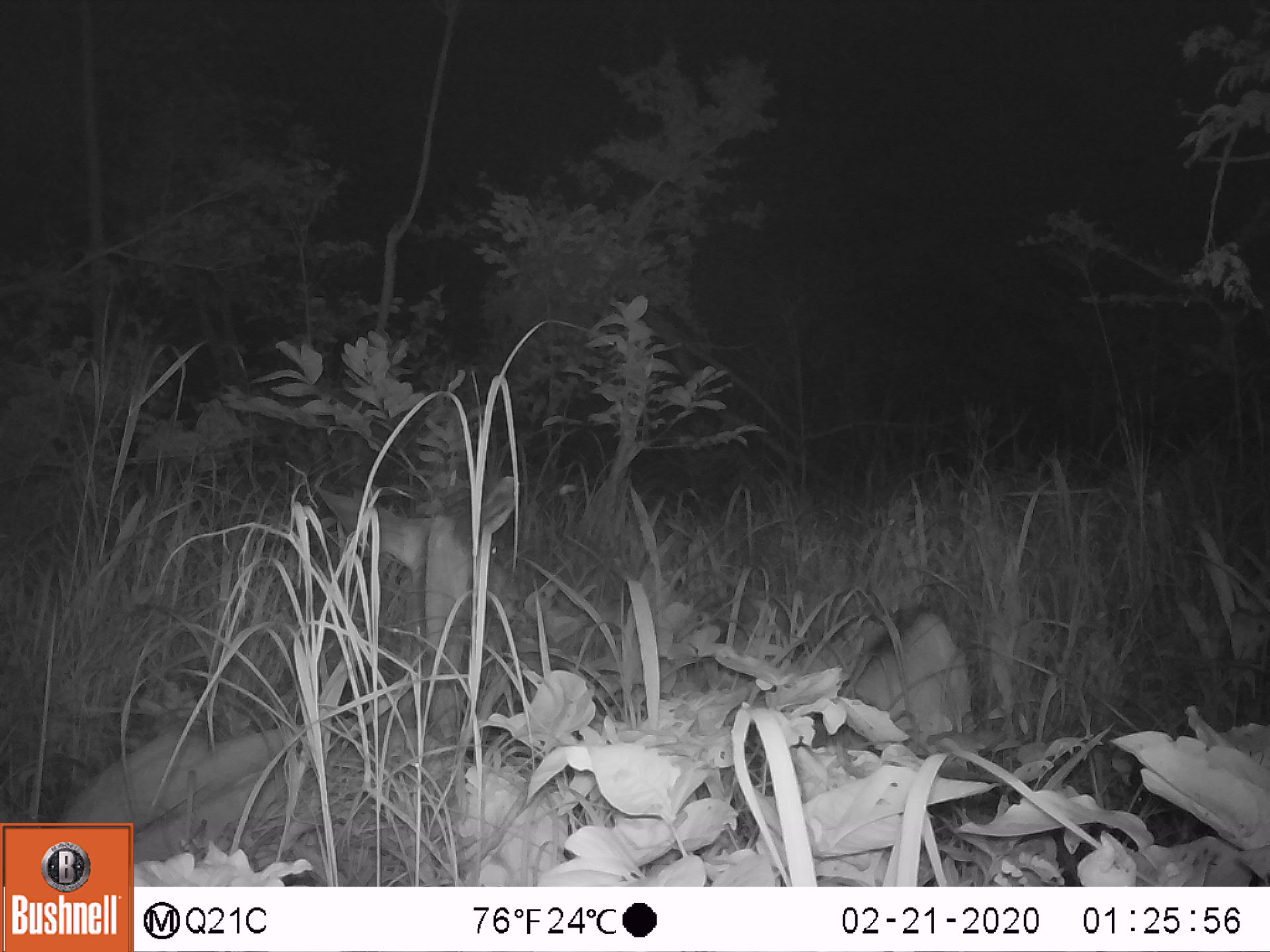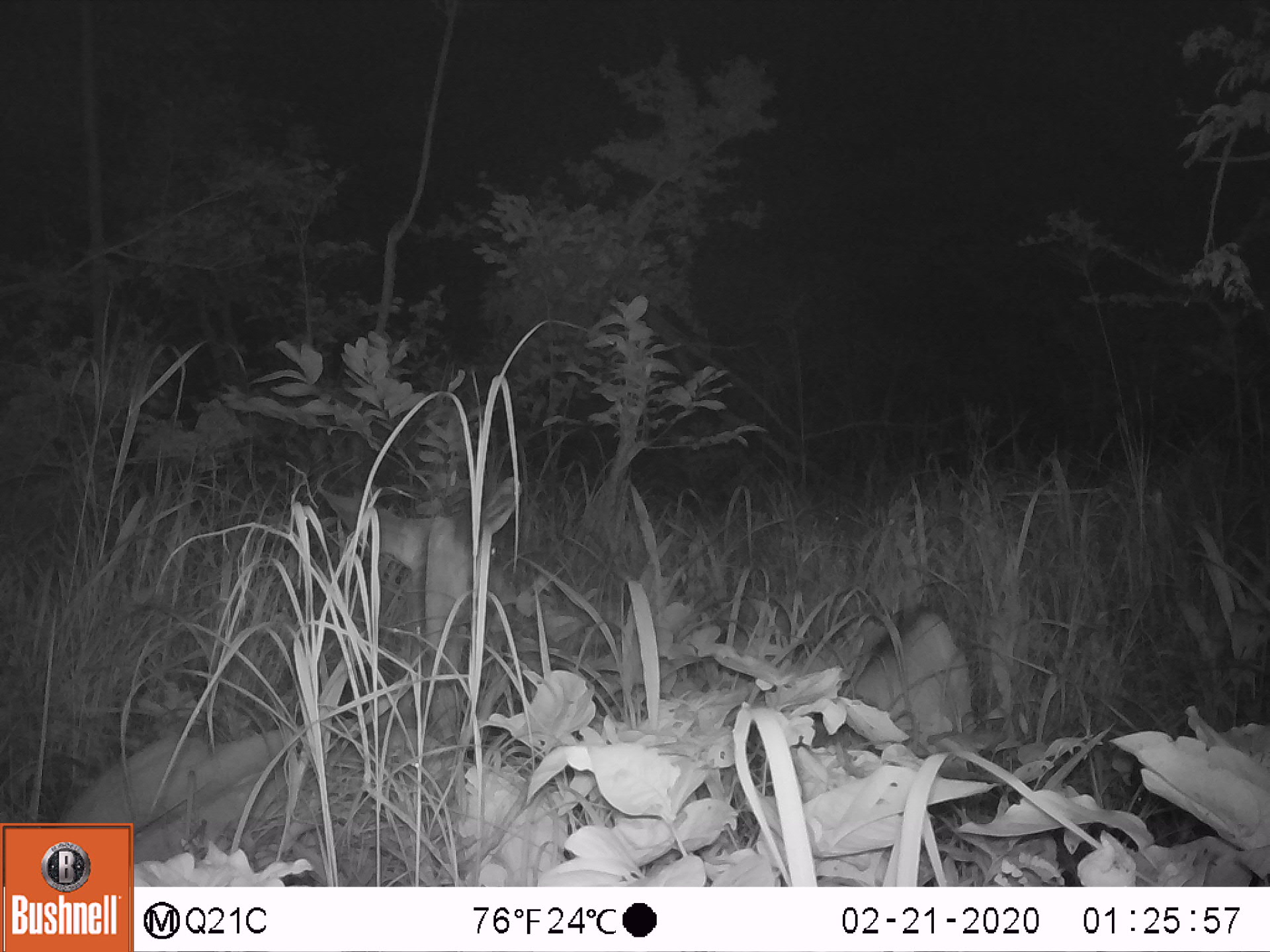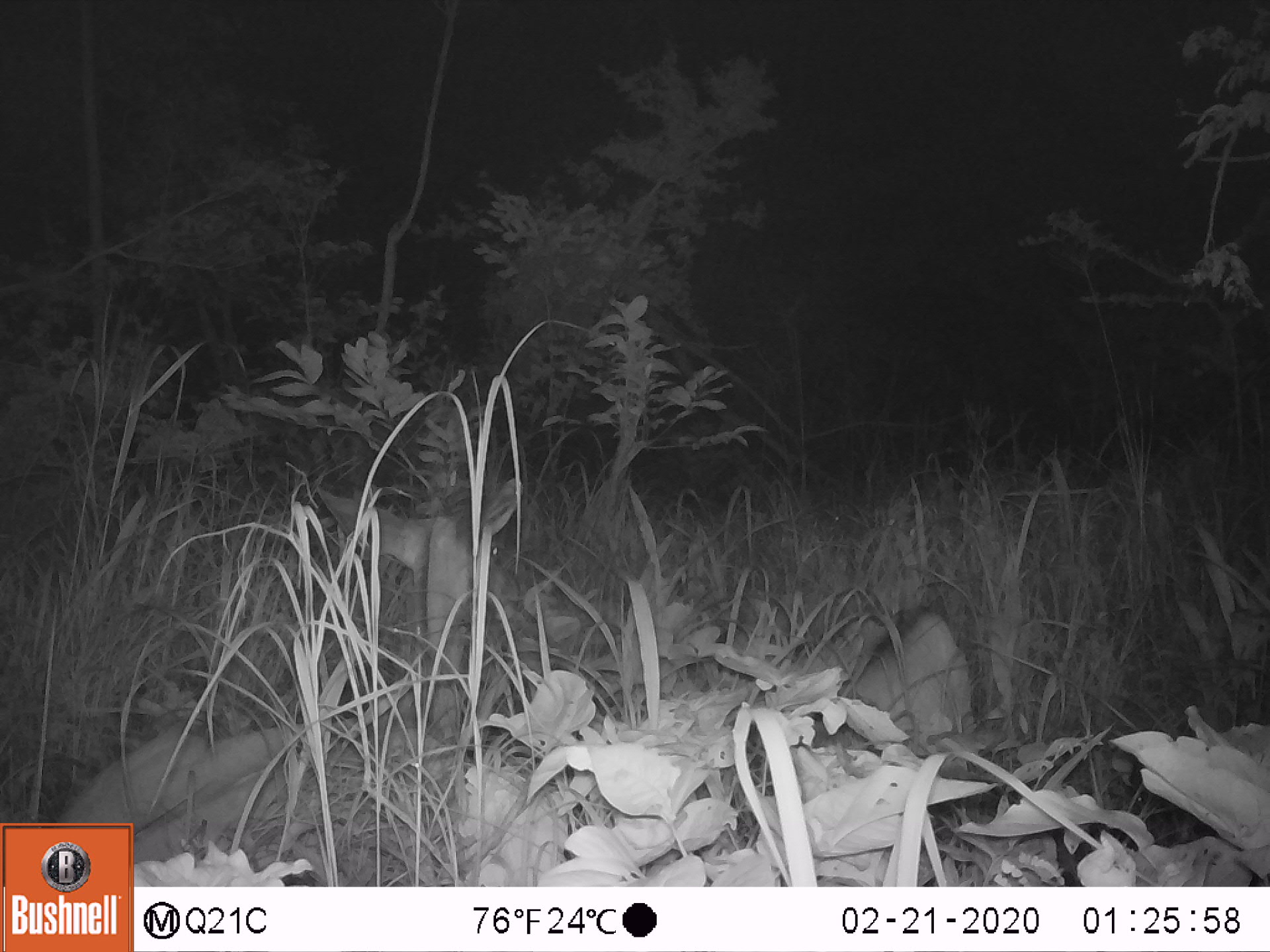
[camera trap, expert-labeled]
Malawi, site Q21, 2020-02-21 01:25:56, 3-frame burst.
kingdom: Animalia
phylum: Chordata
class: Mammalia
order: Artiodactyla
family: Bovidae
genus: Tragelaphus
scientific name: Tragelaphus strepsiceros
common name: greater kudu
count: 1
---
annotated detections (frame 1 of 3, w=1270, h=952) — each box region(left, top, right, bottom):
greater kudu: region(69, 469, 519, 821)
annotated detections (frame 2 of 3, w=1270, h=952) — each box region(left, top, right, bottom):
greater kudu: region(76, 468, 534, 818)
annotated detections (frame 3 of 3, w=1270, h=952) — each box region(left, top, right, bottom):
greater kudu: region(59, 476, 524, 819)